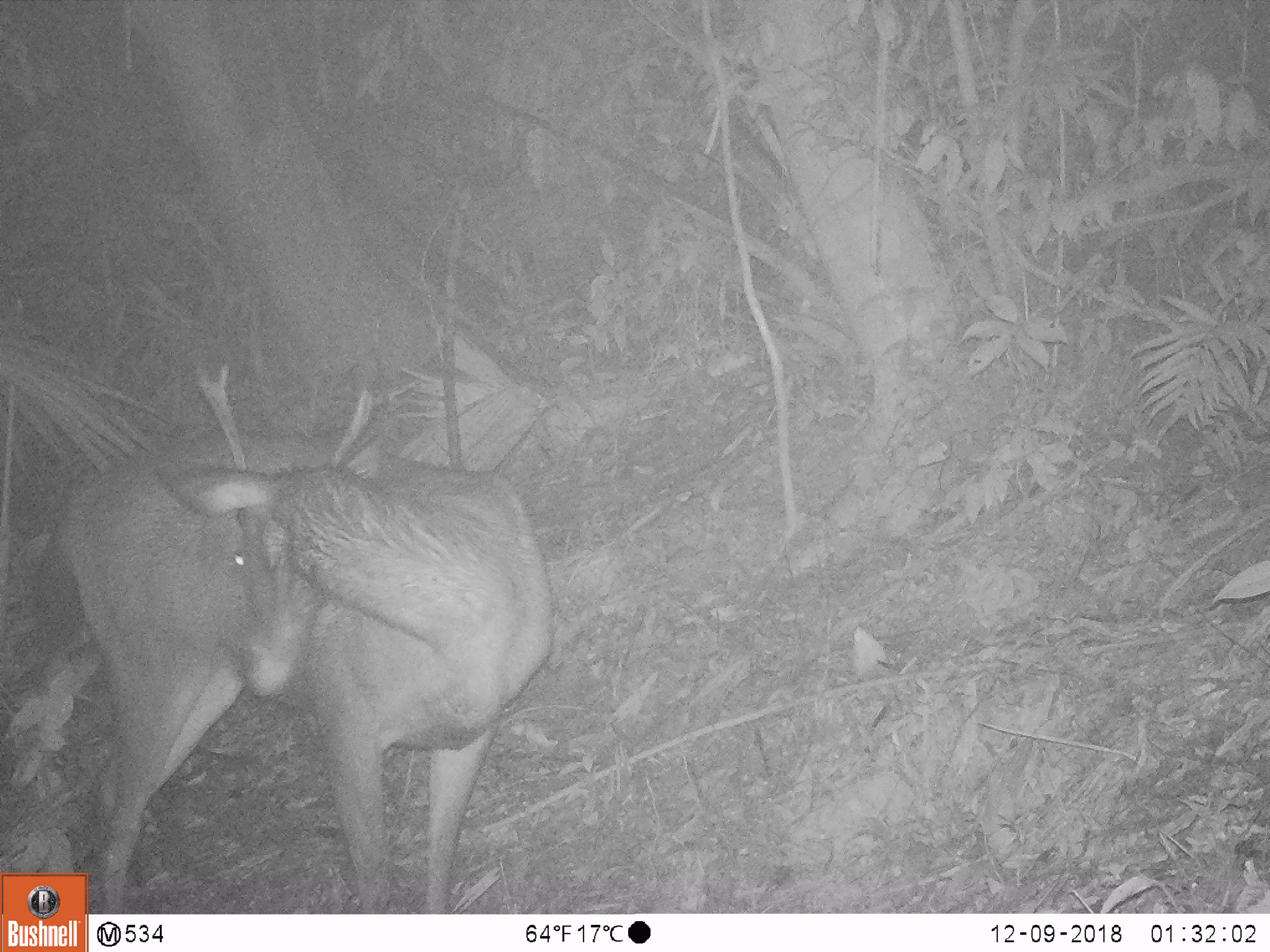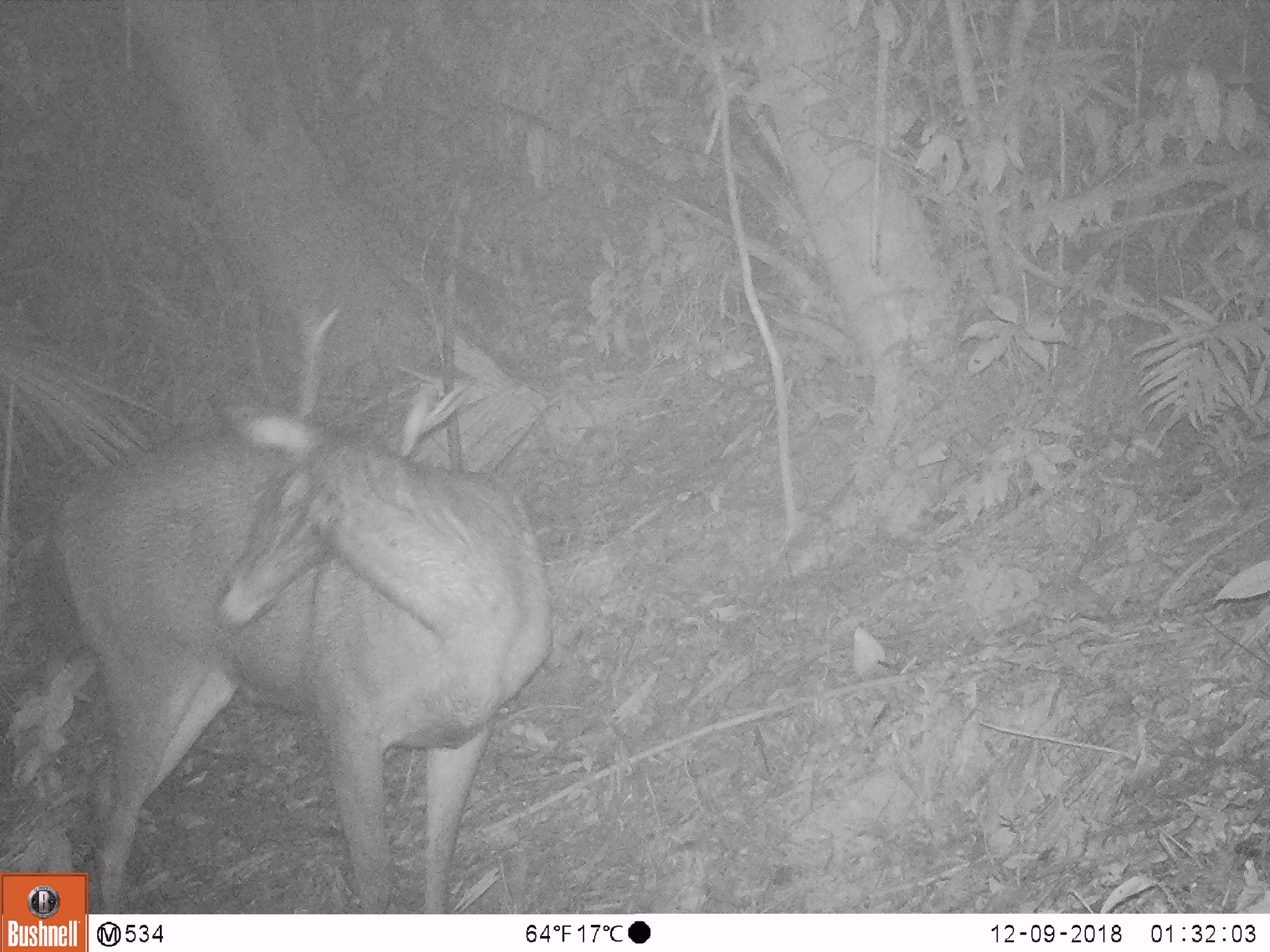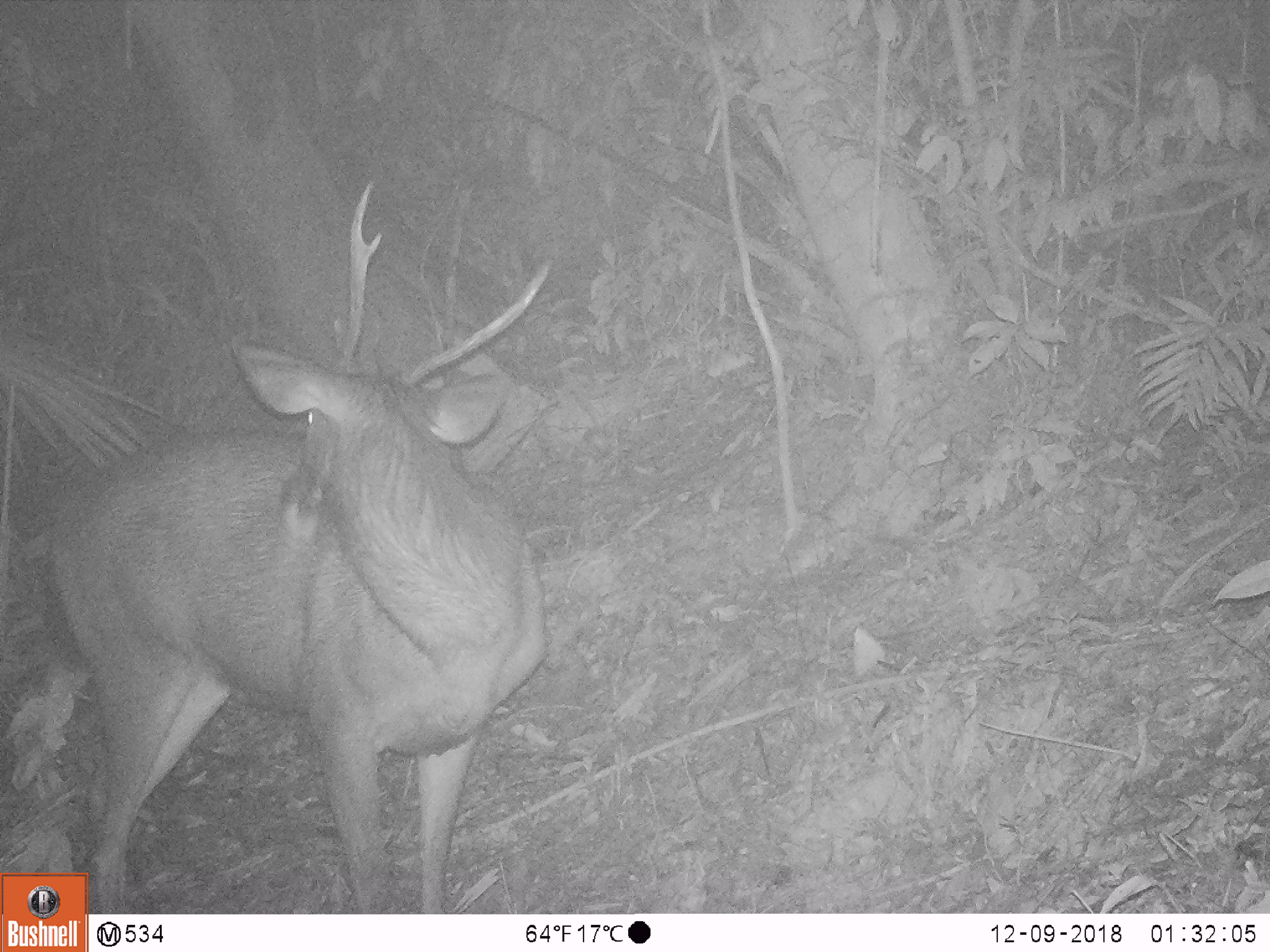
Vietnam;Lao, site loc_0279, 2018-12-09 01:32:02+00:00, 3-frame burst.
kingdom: Animalia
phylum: Chordata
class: Mammalia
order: Artiodactyla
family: Cervidae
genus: Rusa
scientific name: Rusa unicolor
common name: sambar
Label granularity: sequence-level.